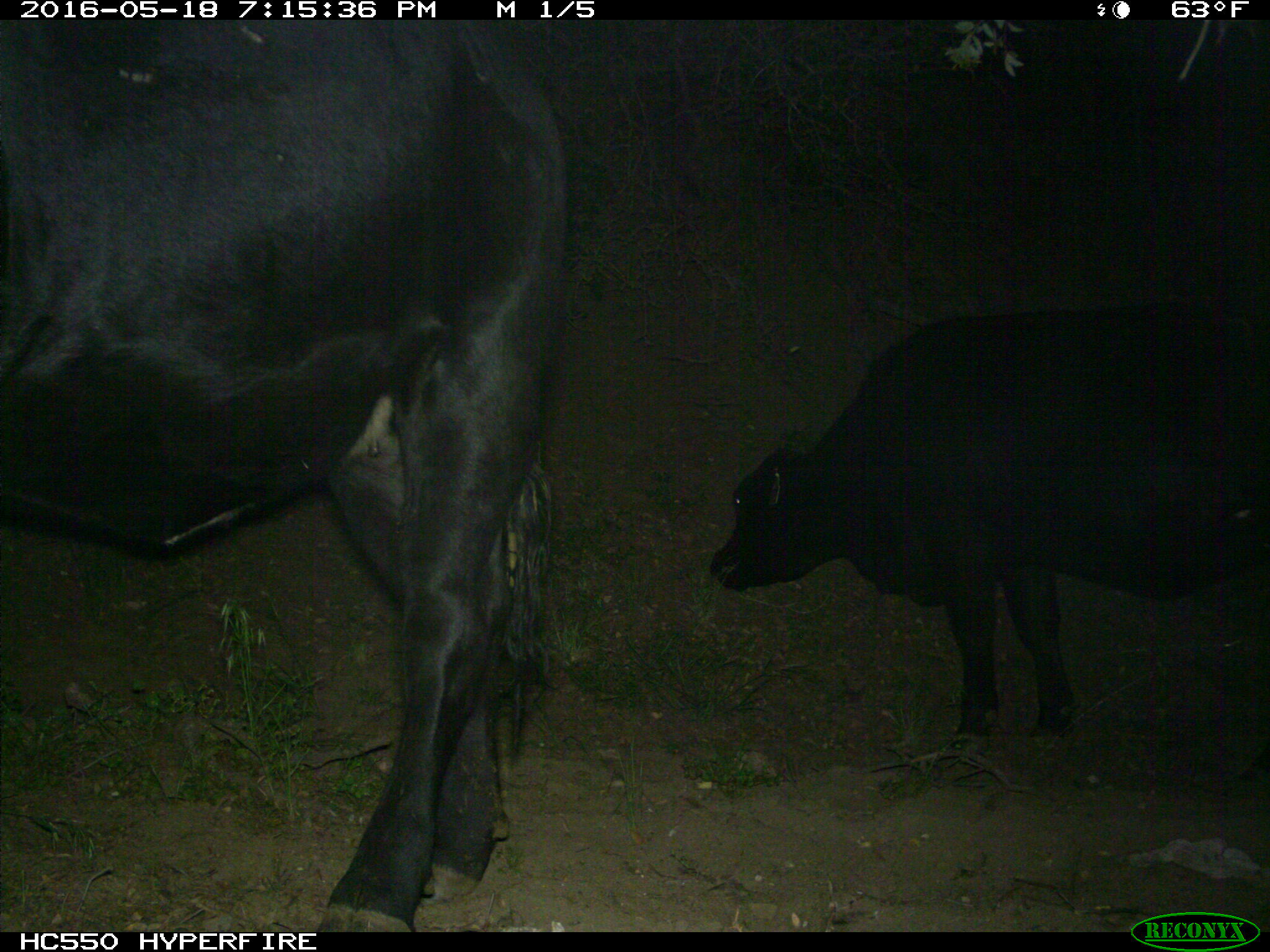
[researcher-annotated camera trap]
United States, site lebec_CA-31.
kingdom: Animalia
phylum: Chordata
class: Mammalia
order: Artiodactyla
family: Bovidae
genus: Bos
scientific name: Bos taurus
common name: domestic cow